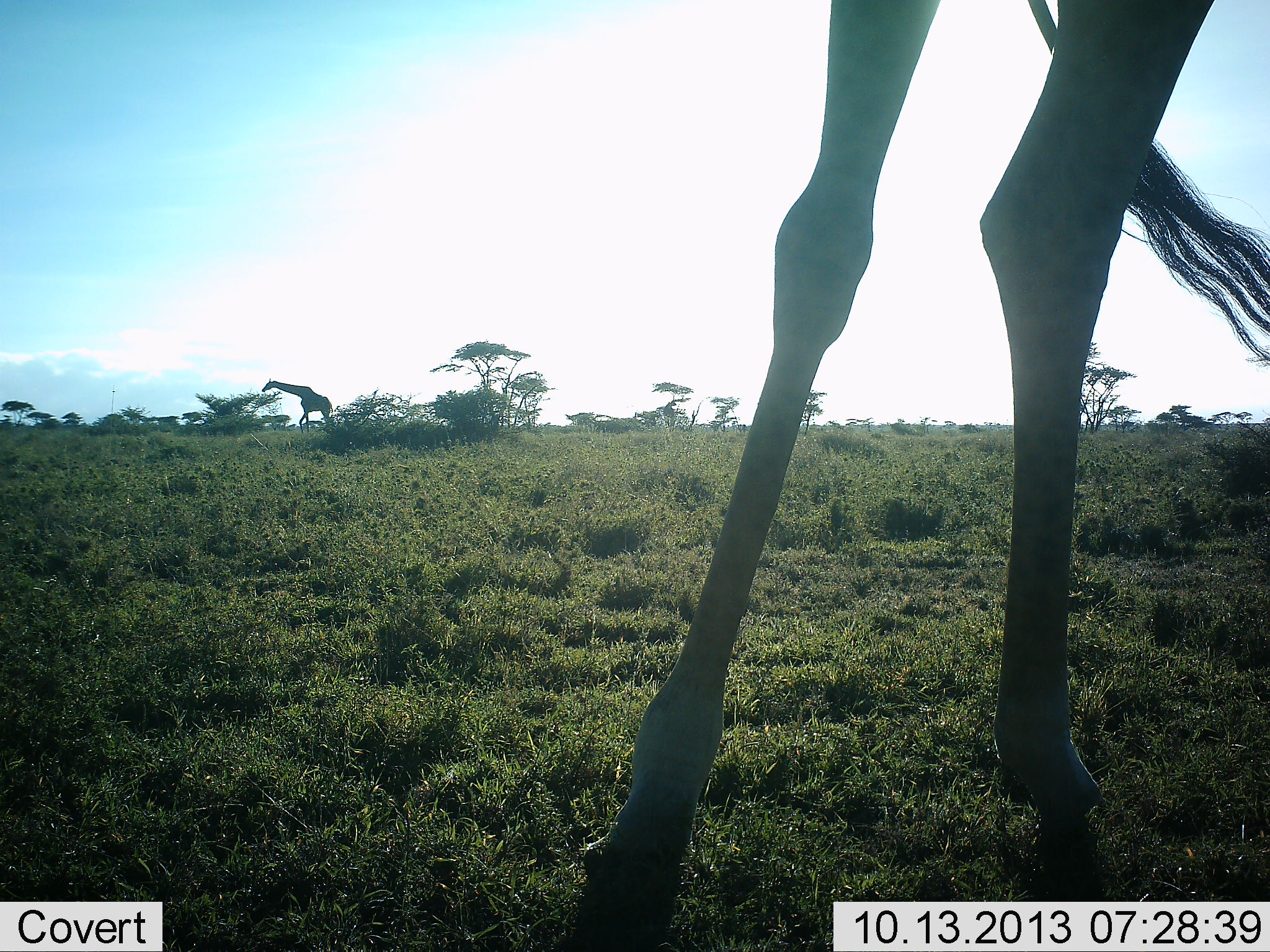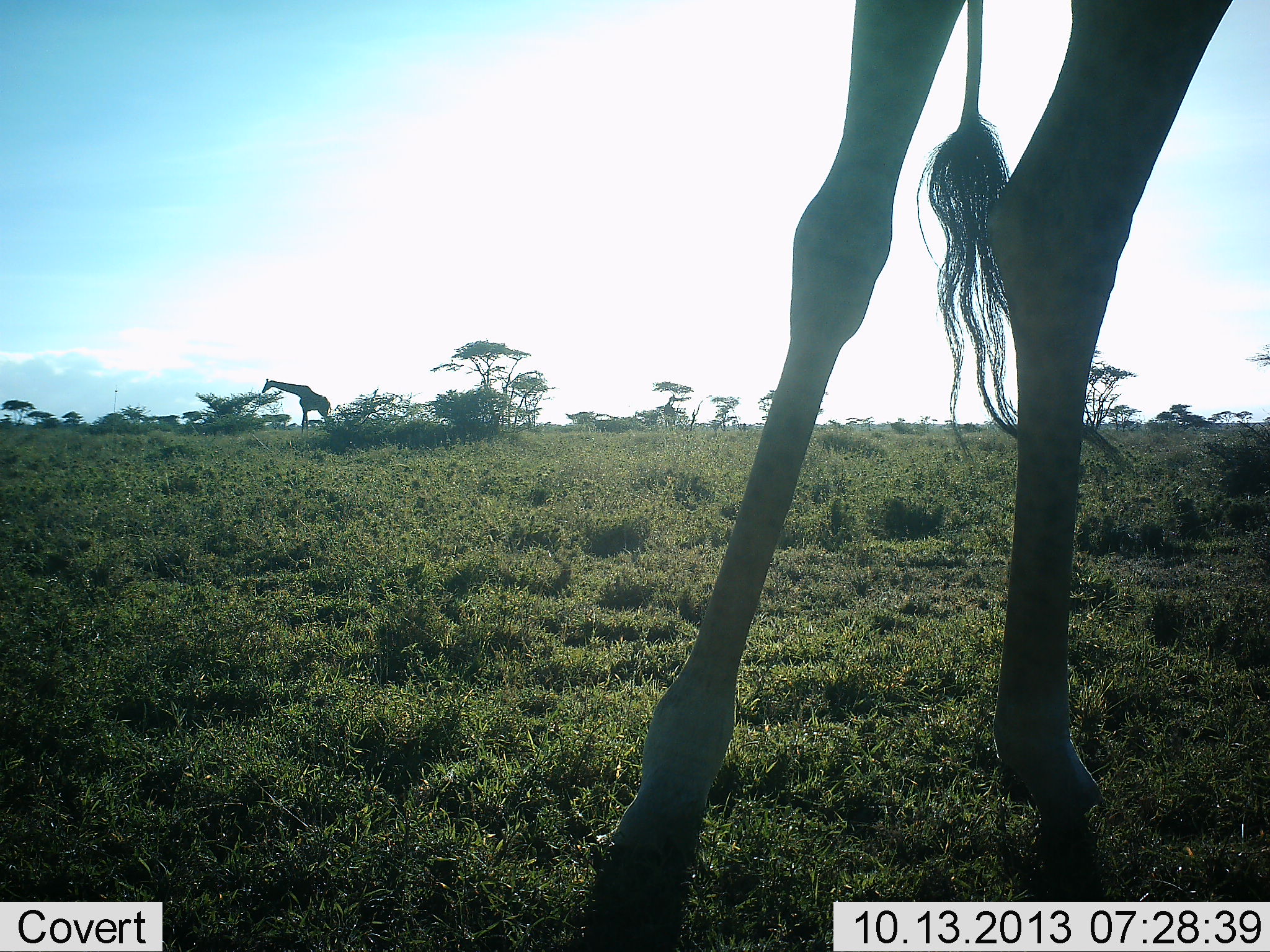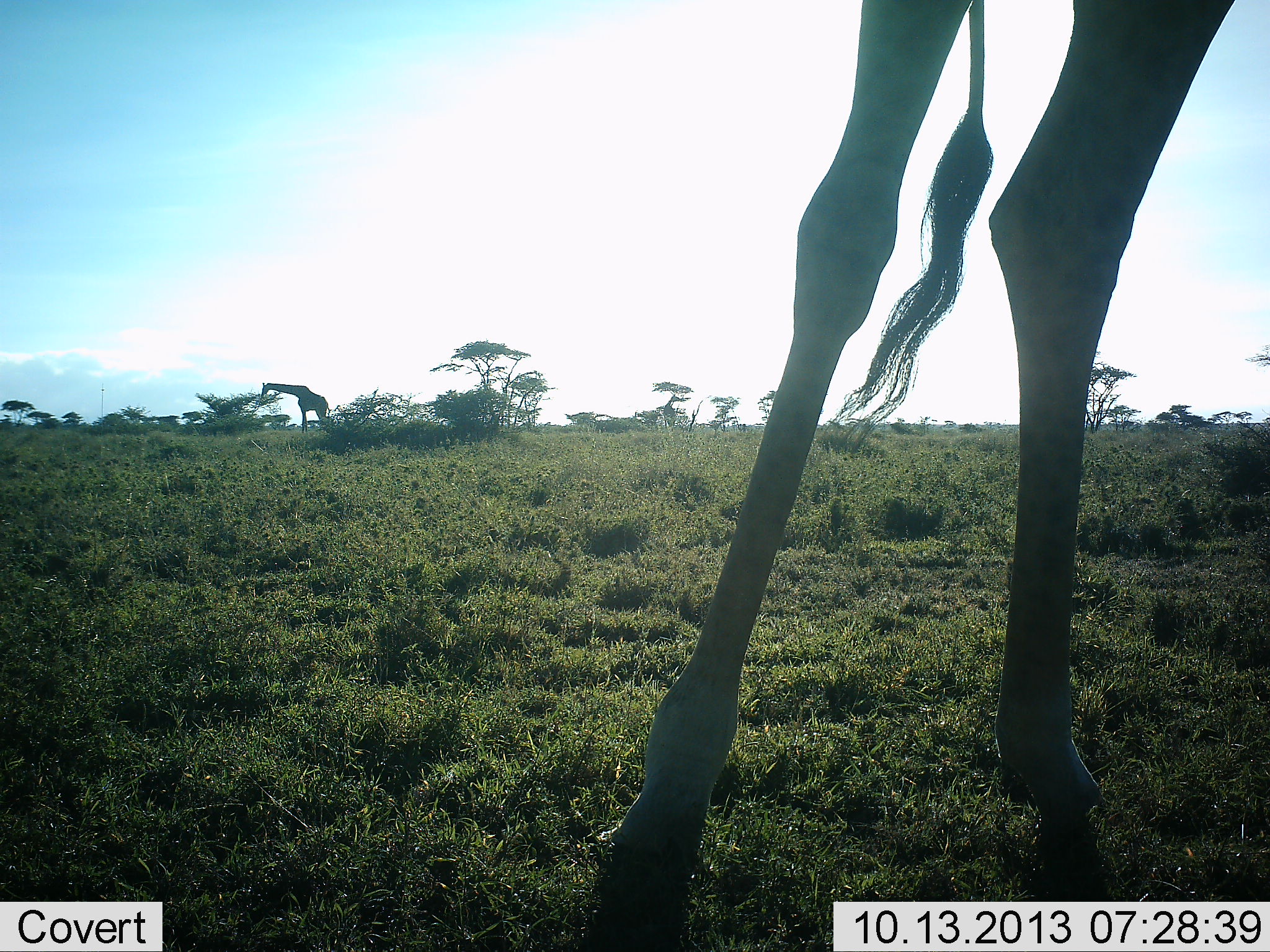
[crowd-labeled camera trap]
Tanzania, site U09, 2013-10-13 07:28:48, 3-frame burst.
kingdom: Animalia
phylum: Chordata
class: Mammalia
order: Artiodactyla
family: Giraffidae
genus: Giraffa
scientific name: Giraffa camelopardalis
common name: giraffe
Giraffe (Giraffa camelopardalis), count 2. Behavior (volunteer vote fractions): standing 80%, resting 0%, moving 0%, interacting 0%. Young present (vote fraction): 0%. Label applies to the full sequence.